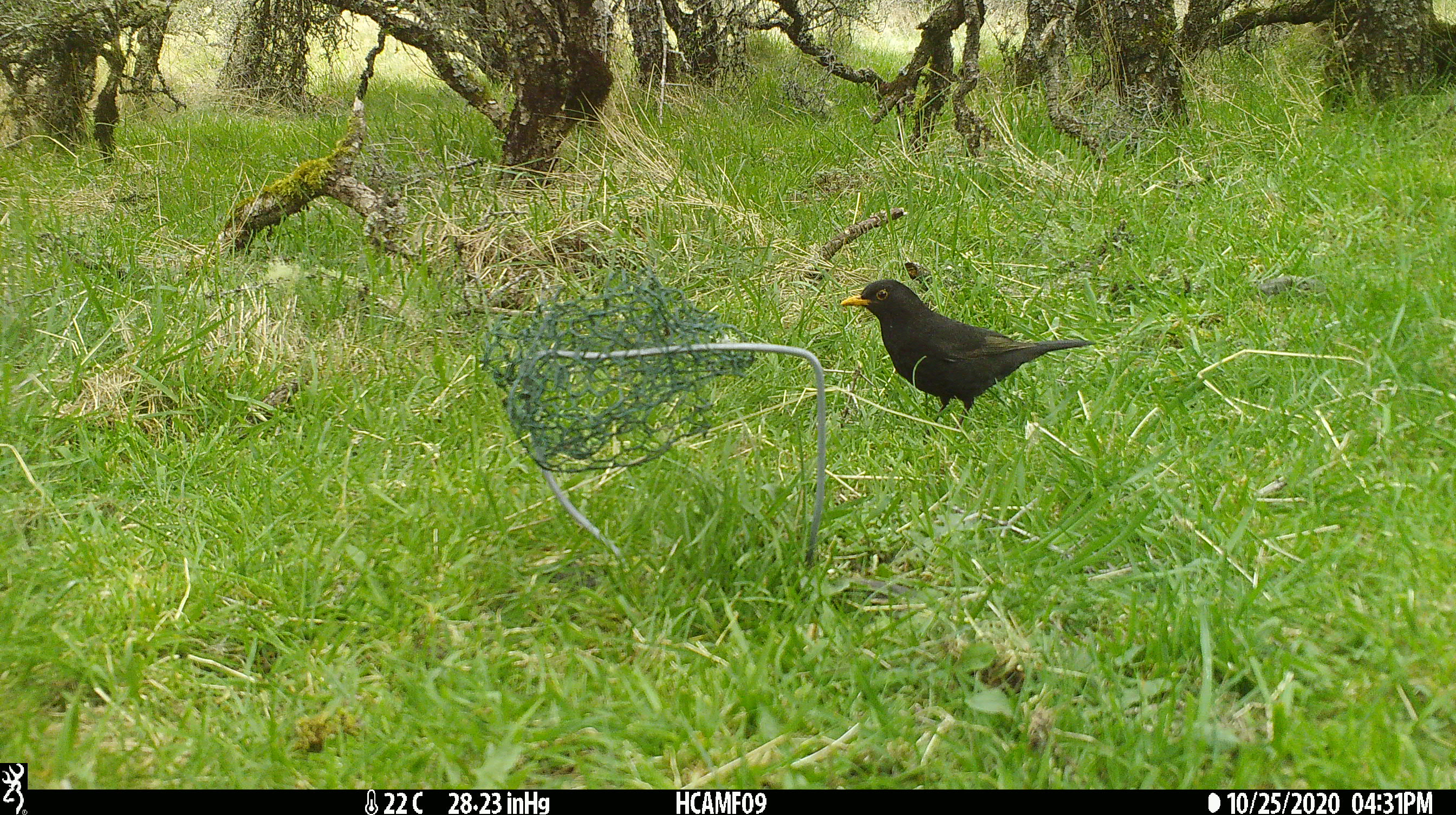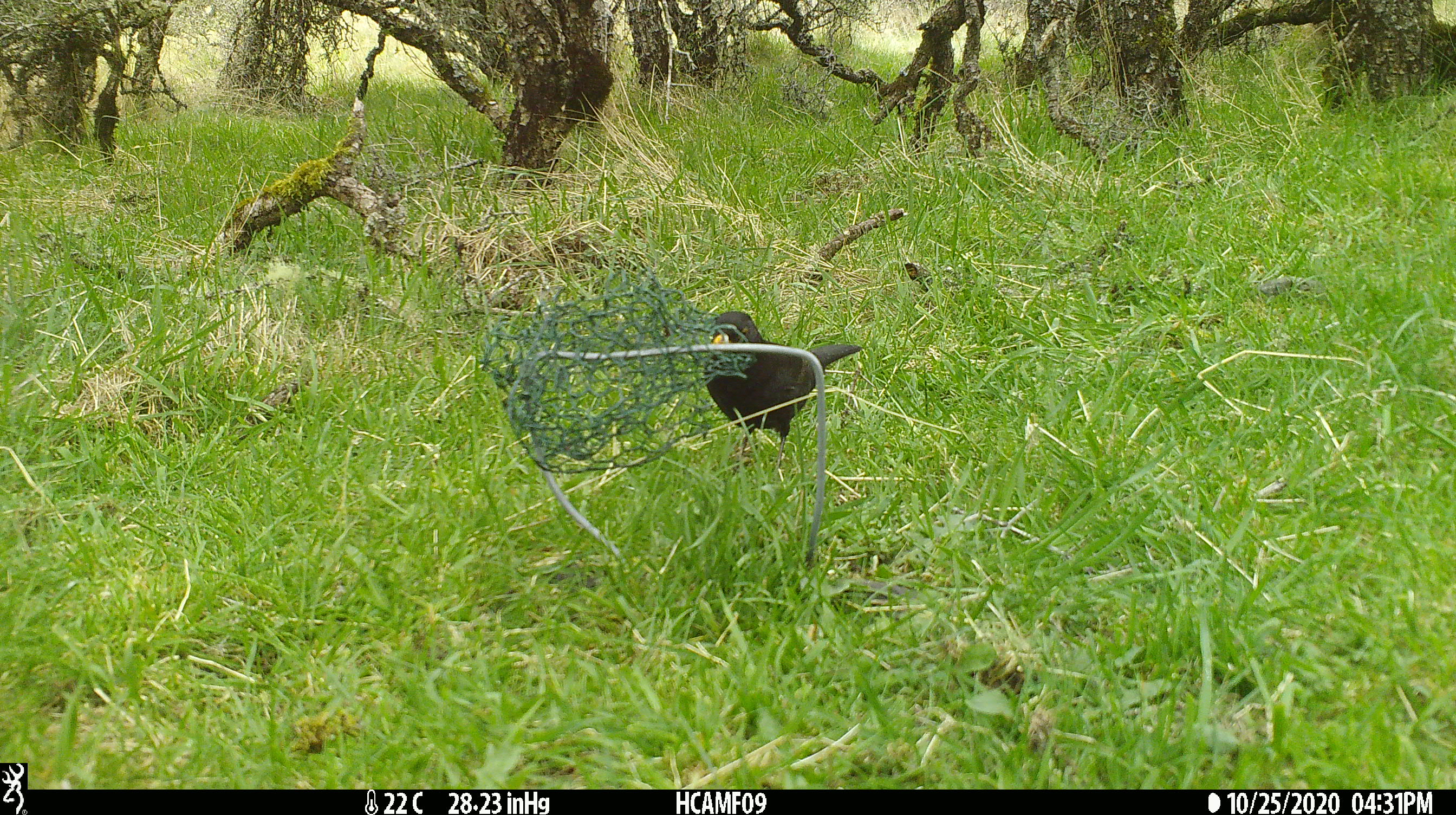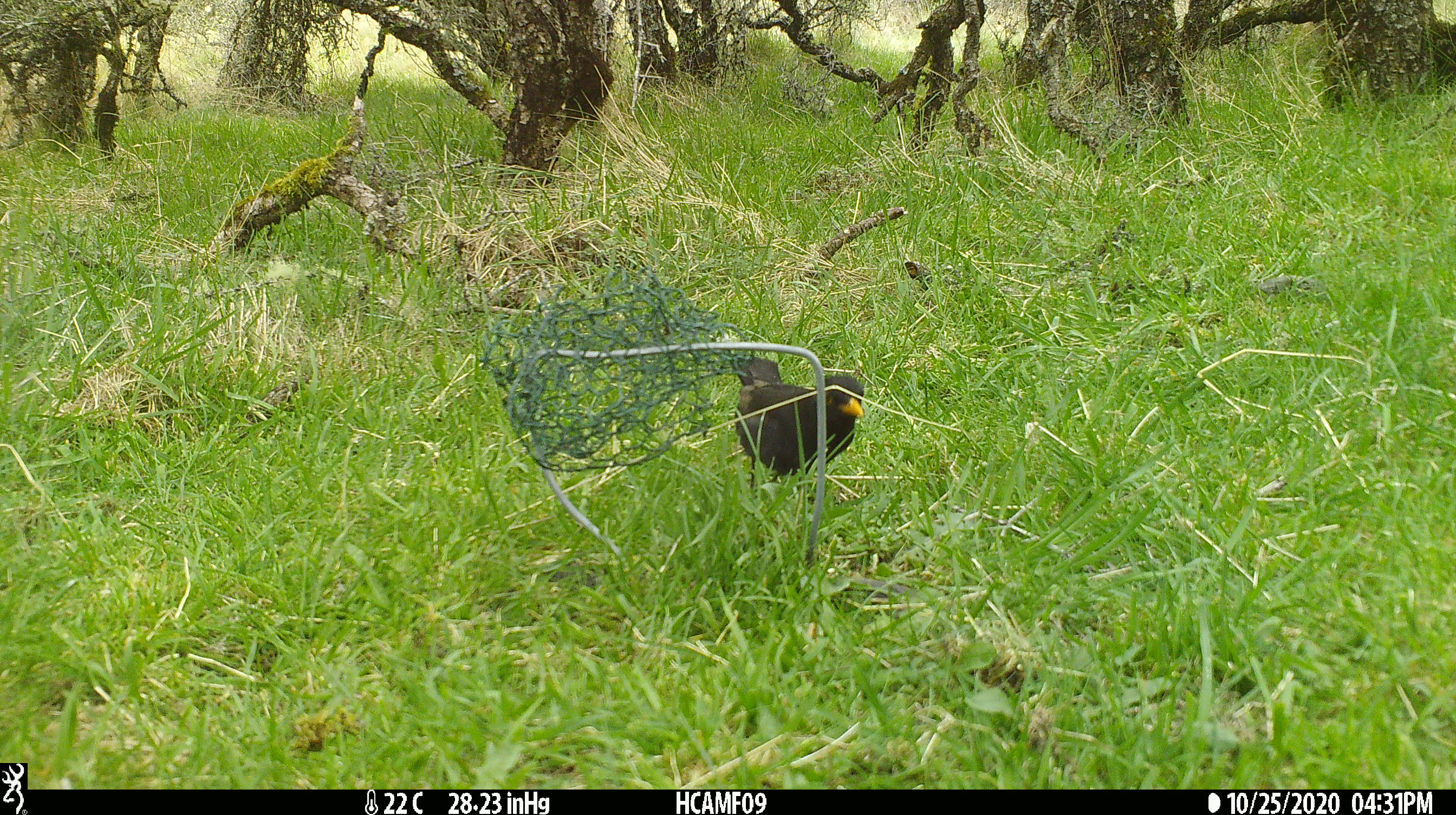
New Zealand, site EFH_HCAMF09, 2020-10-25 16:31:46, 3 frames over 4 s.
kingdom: Animalia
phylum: Chordata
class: Aves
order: Passeriformes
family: Turdidae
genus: Turdus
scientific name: Turdus merula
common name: eurasian blackbird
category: blackbird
Blackbird (eurasian blackbird) (Turdus merula).